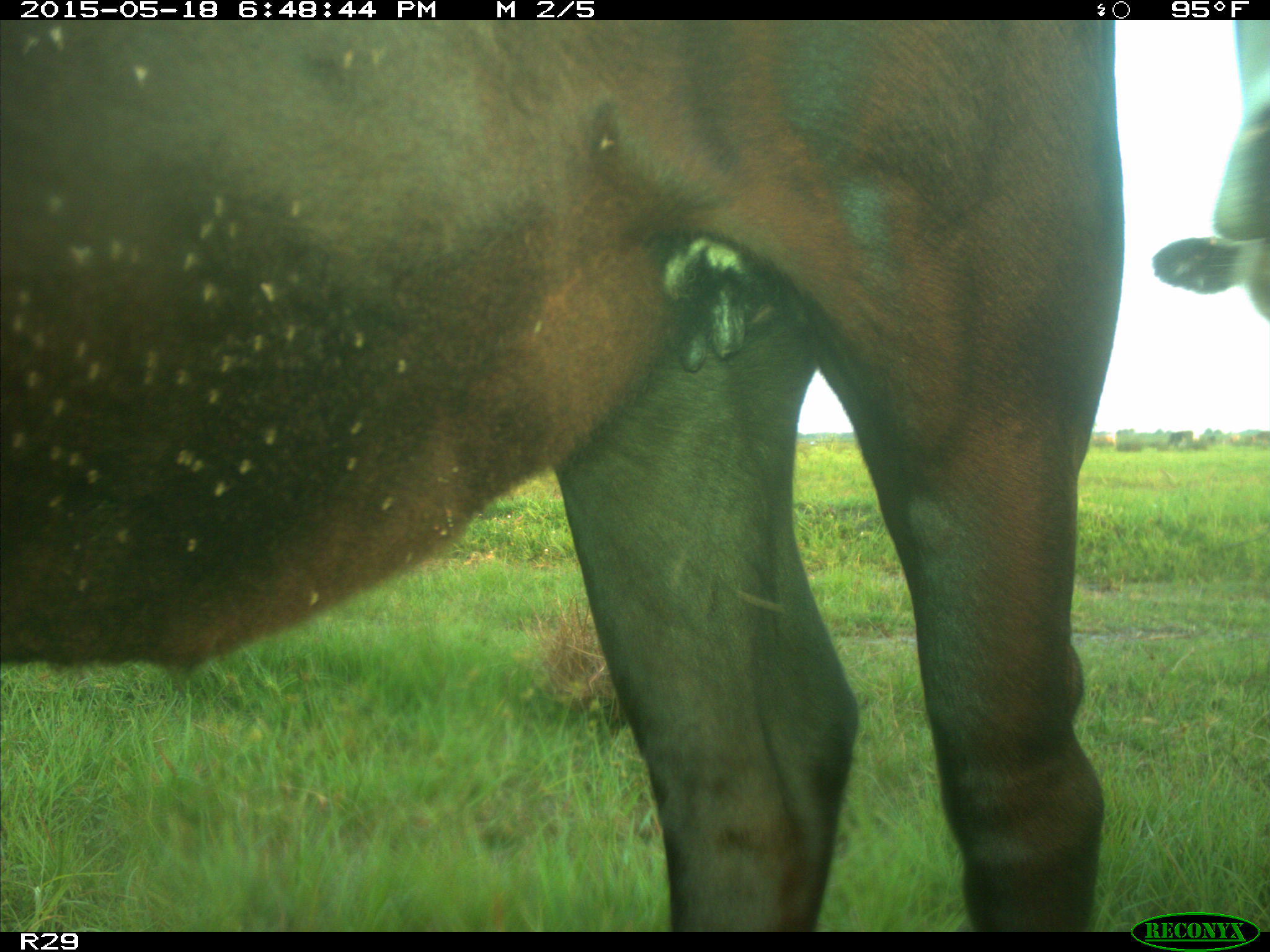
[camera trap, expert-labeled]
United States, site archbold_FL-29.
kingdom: Animalia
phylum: Chordata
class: Mammalia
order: Artiodactyla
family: Bovidae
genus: Bos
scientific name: Bos taurus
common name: domestic cow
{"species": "Bos taurus (domestic cow)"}